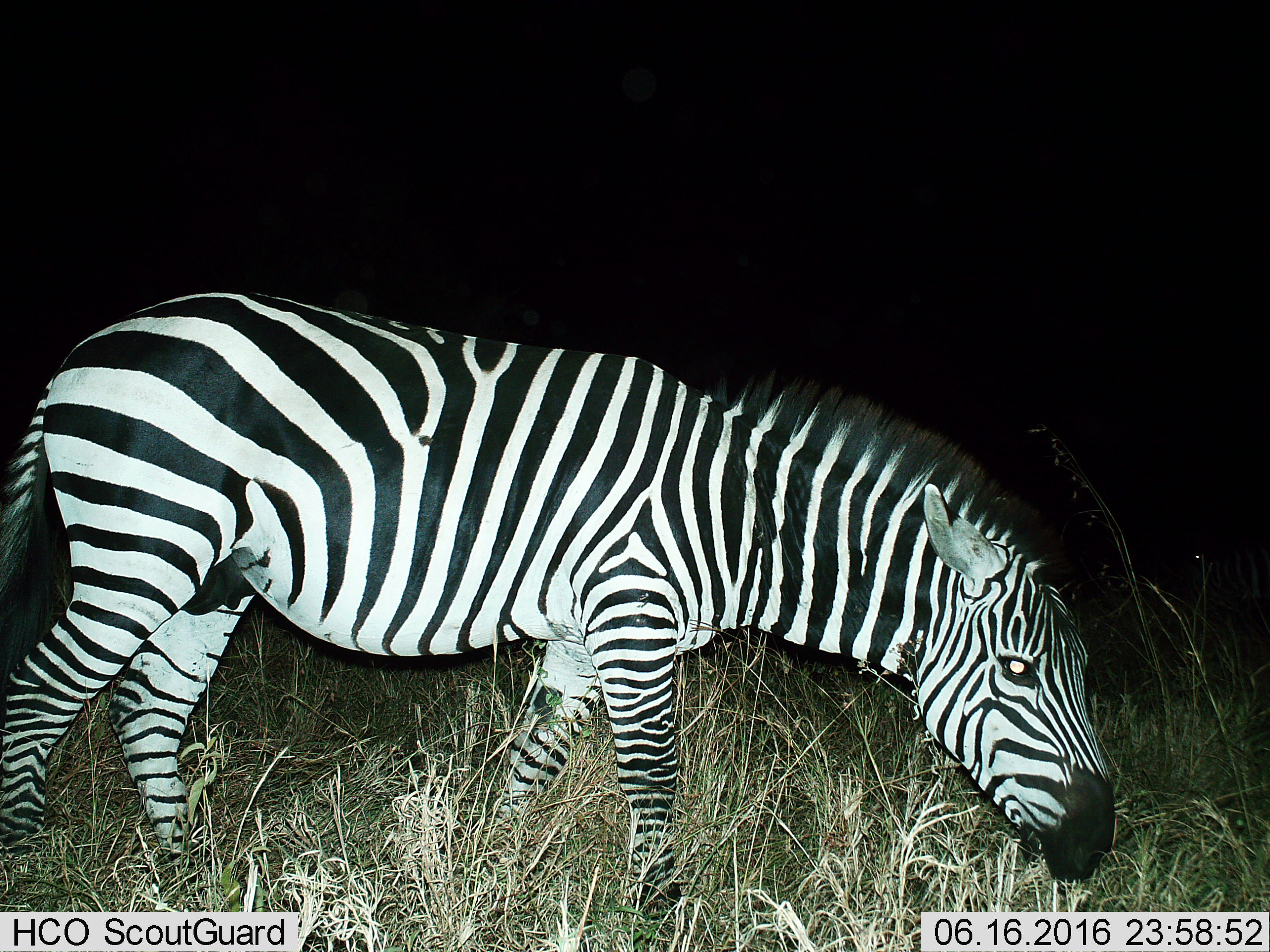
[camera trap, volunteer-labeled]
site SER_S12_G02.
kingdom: Animalia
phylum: Chordata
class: Mammalia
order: Perissodactyla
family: Equidae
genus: Equus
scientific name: Equus quagga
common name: plains zebra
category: zebraplains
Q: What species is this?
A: Zebraplains (plains zebra) (Equus quagga).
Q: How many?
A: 1.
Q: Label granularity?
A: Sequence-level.